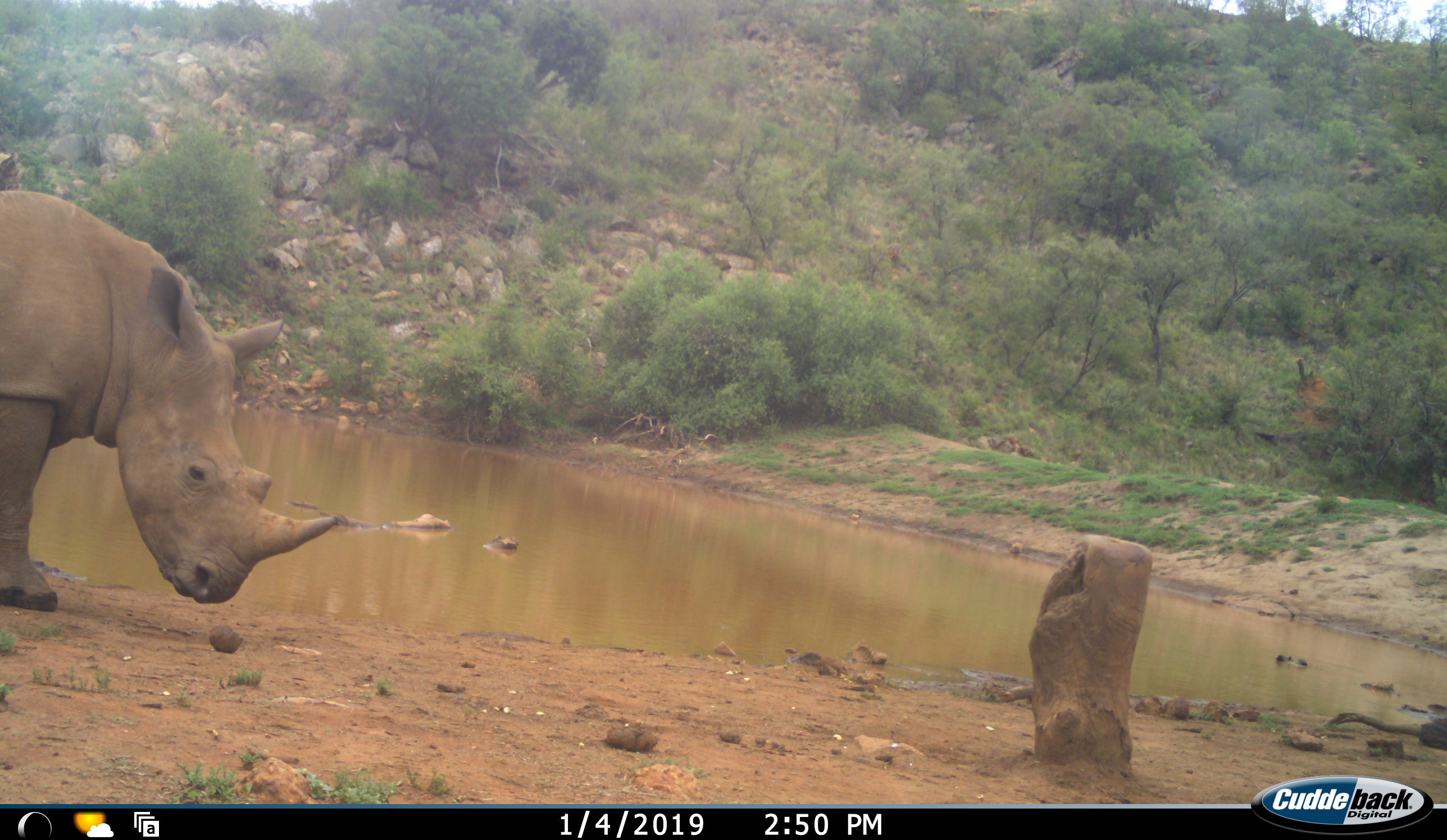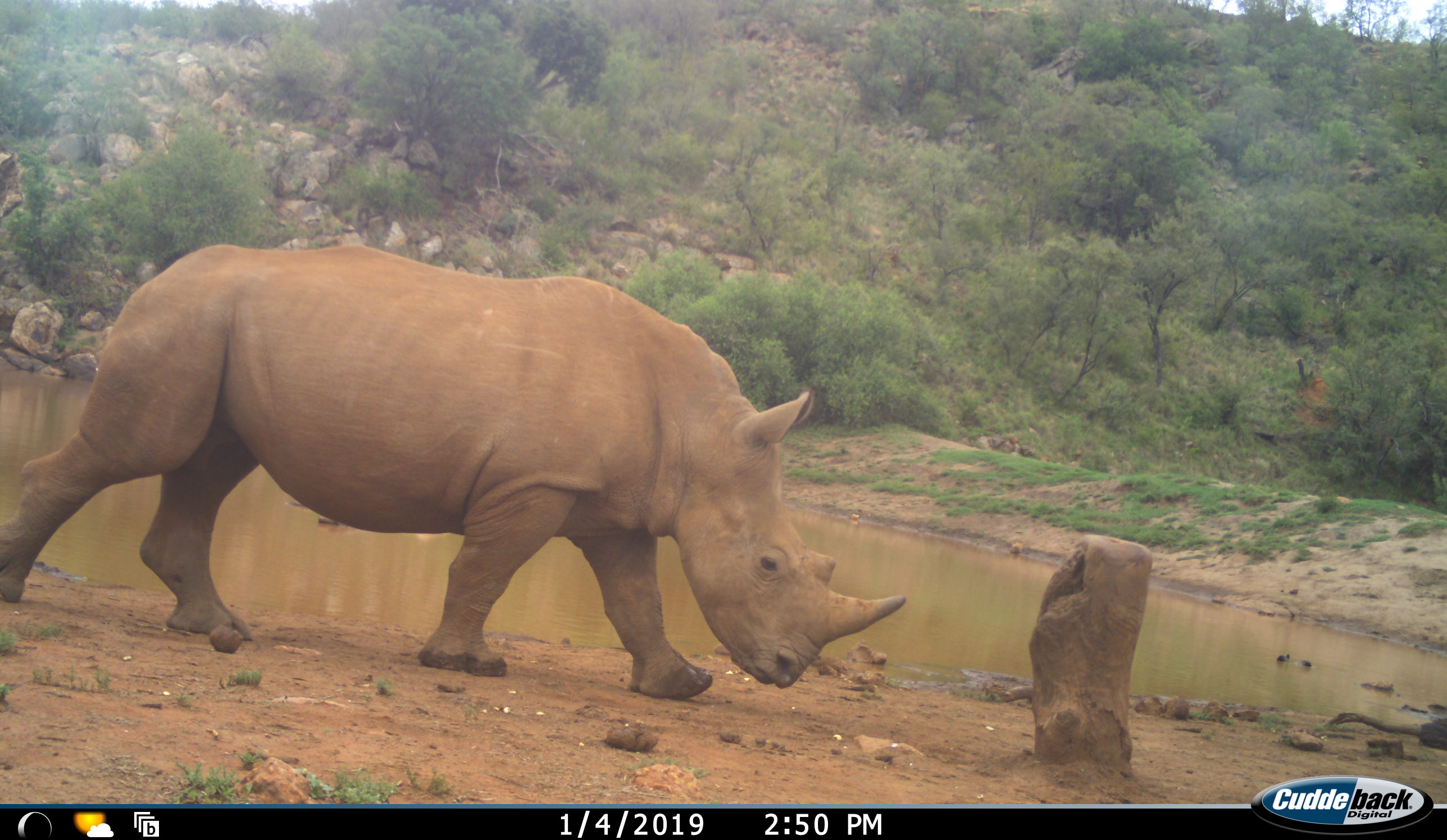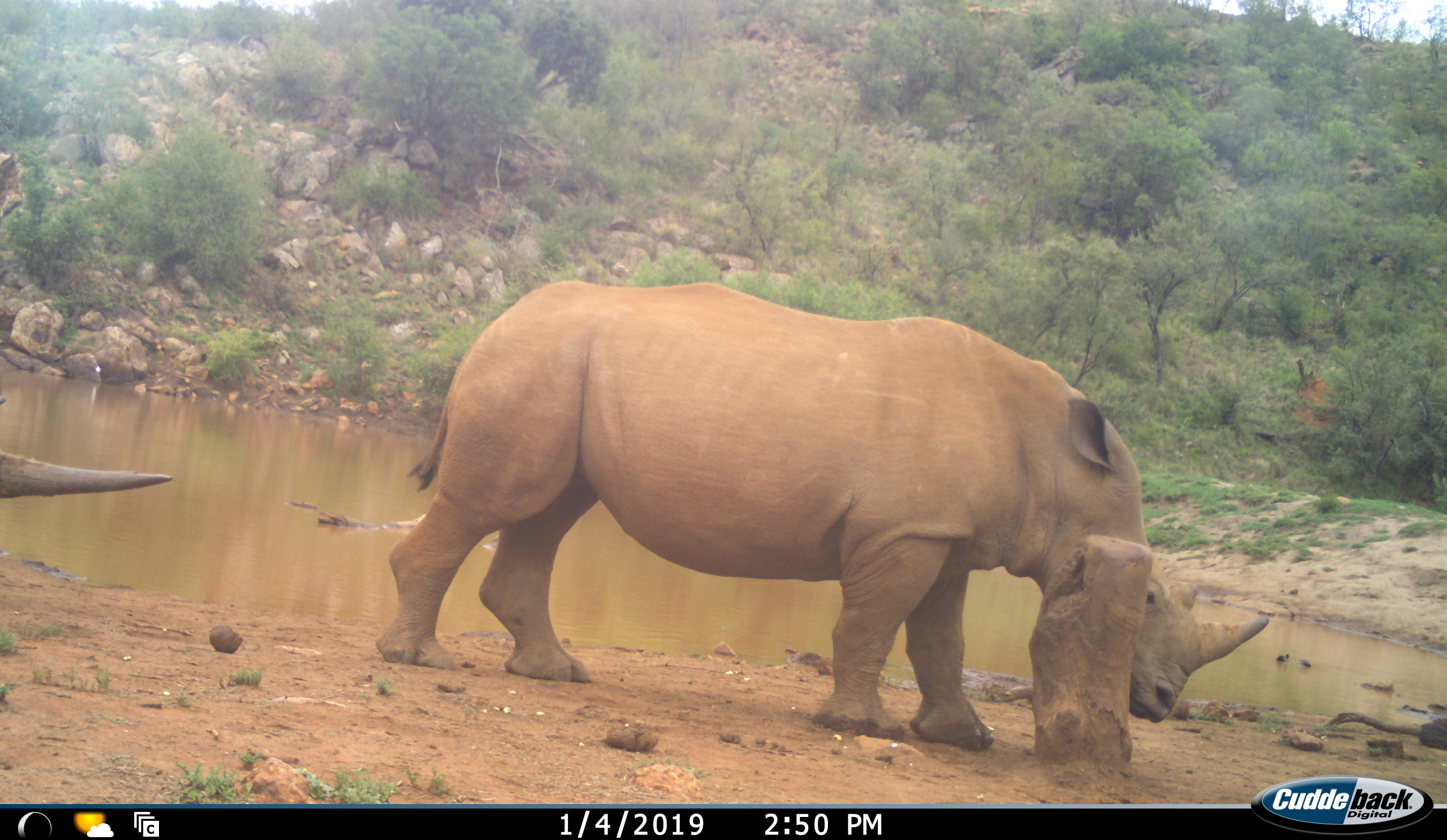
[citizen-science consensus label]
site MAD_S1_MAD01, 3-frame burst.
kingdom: Animalia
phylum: Chordata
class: Mammalia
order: Perissodactyla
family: Rhinocerotidae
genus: Ceratotherium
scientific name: Ceratotherium simum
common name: white rhinoceros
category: rhinoceroswhite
Rhinoceroswhite (white rhinoceros) (Ceratotherium simum), count 2. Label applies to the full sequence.